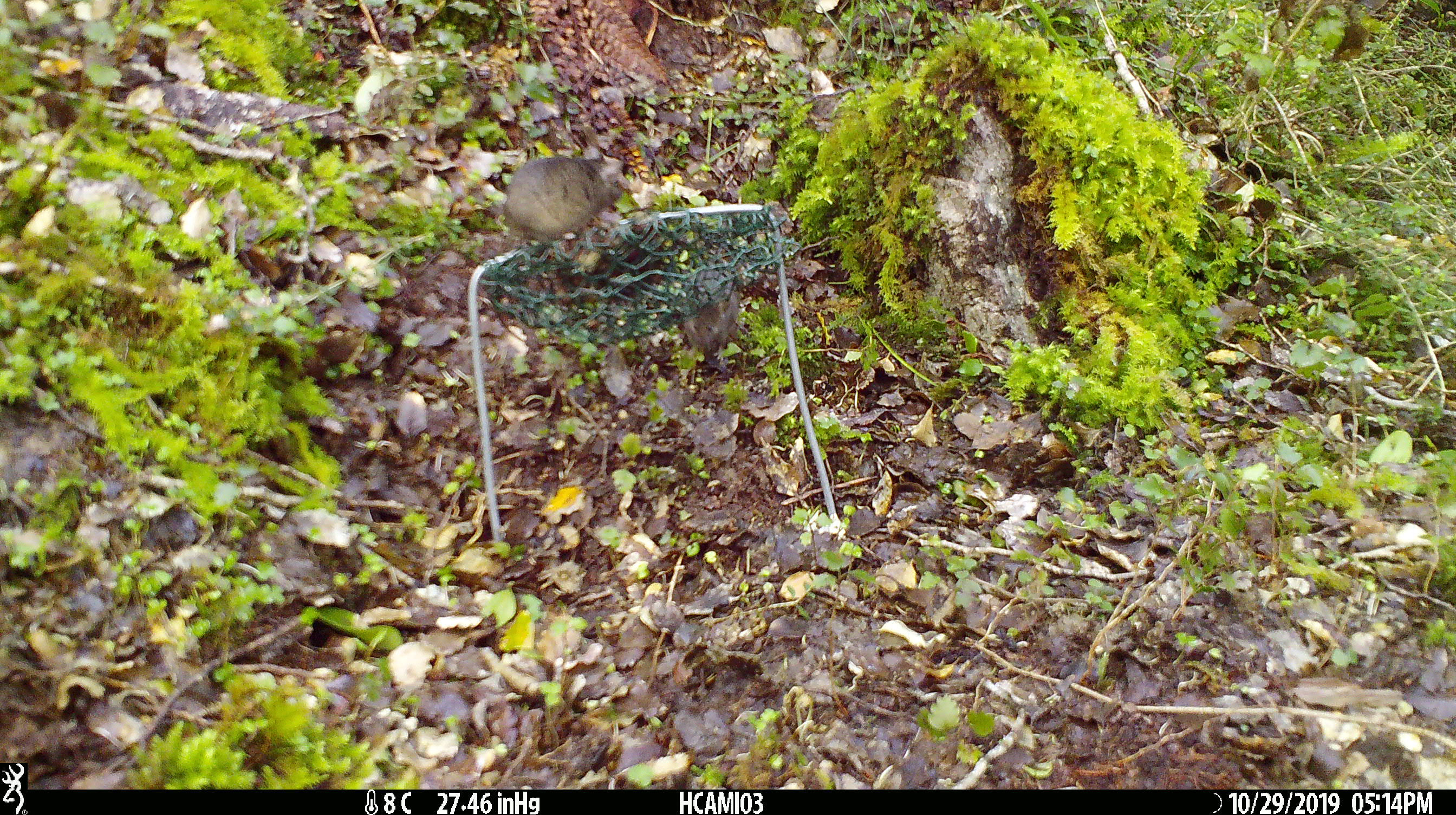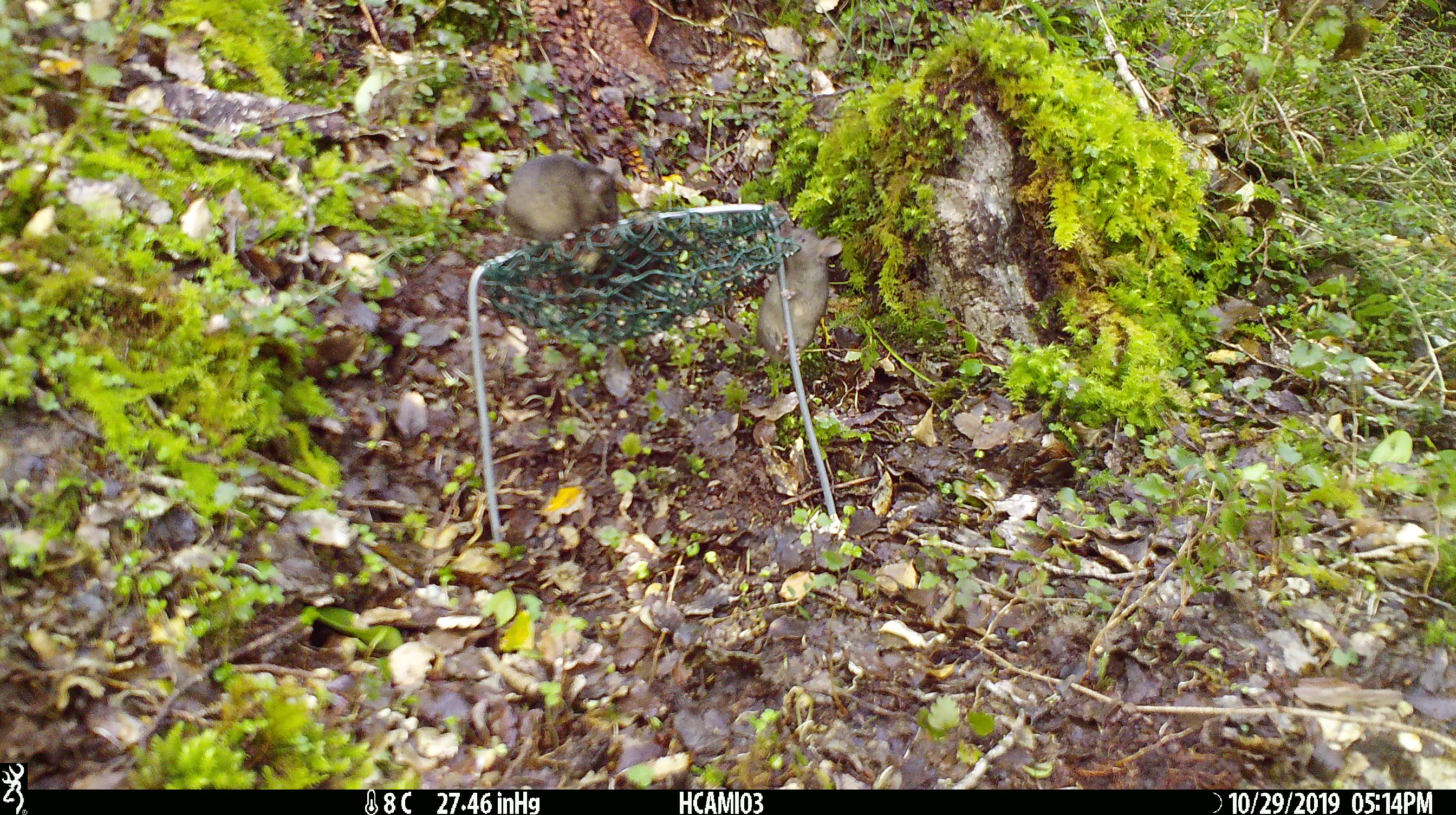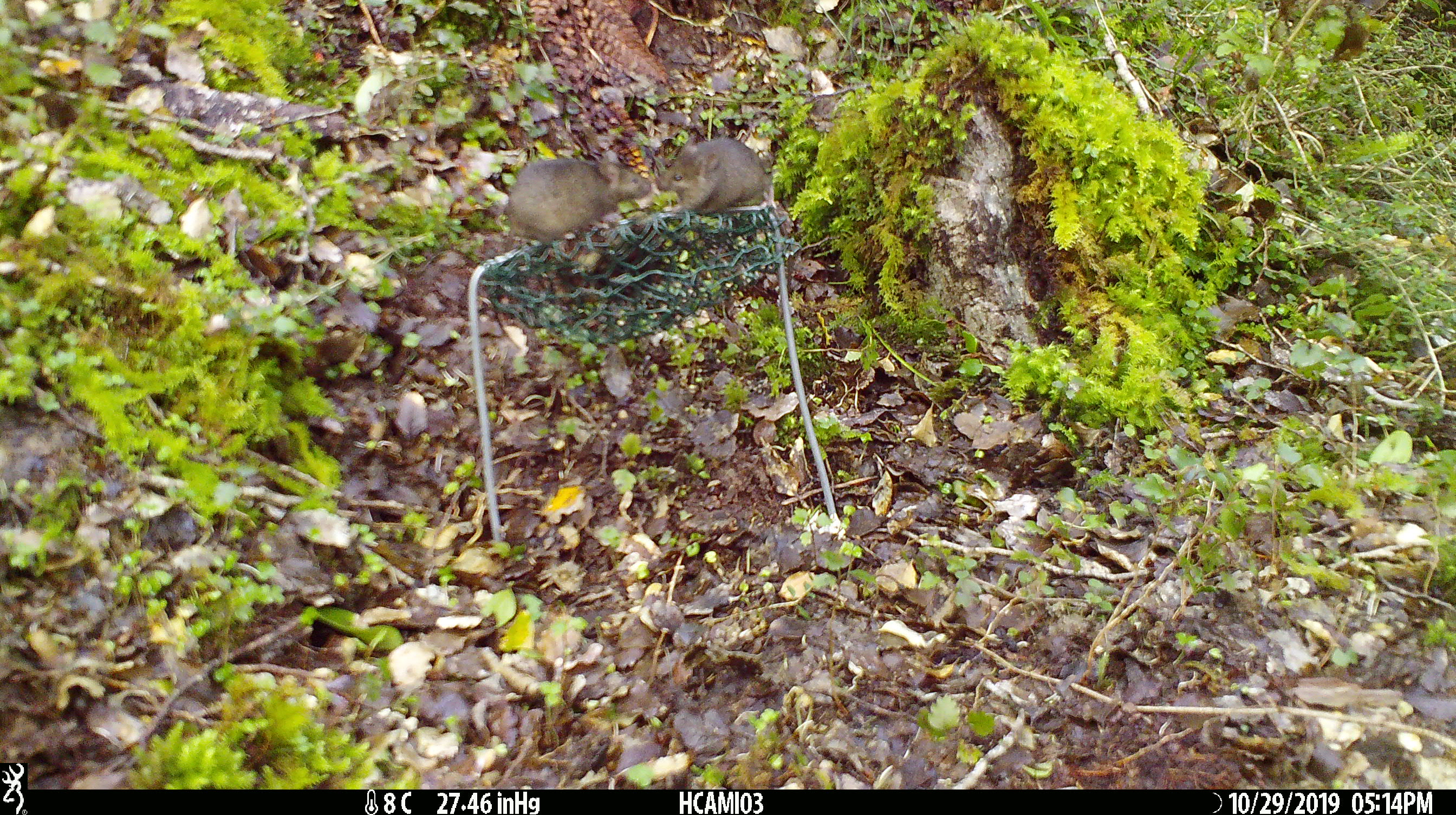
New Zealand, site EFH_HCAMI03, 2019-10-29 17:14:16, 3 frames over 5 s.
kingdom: Animalia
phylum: Chordata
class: Mammalia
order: Rodentia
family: Muridae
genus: Mus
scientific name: Mus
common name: mouse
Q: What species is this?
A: Mouse (Mus).